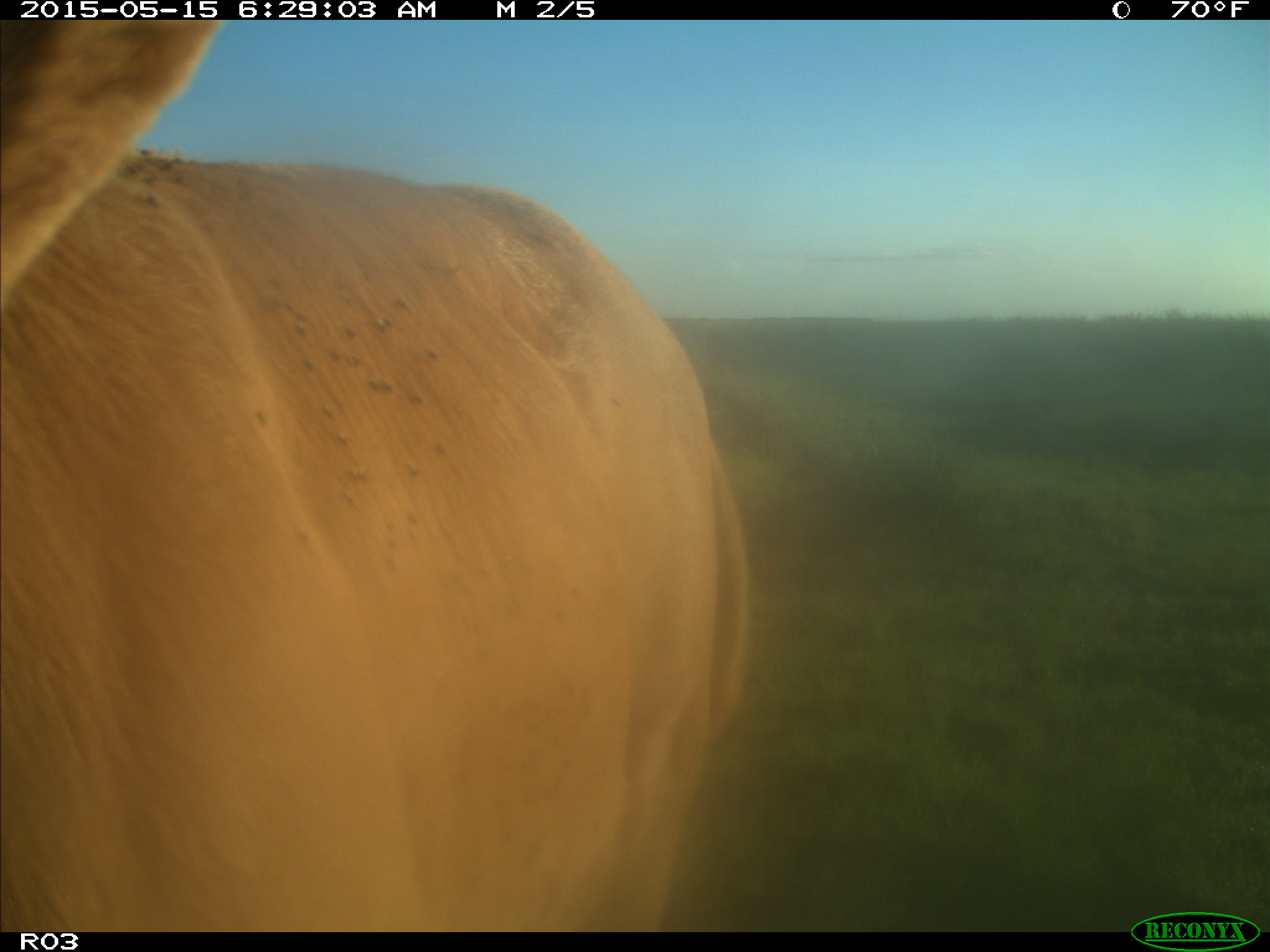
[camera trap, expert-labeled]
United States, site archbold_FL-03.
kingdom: Animalia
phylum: Chordata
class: Mammalia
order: Artiodactyla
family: Bovidae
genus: Bos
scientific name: Bos taurus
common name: domestic cow